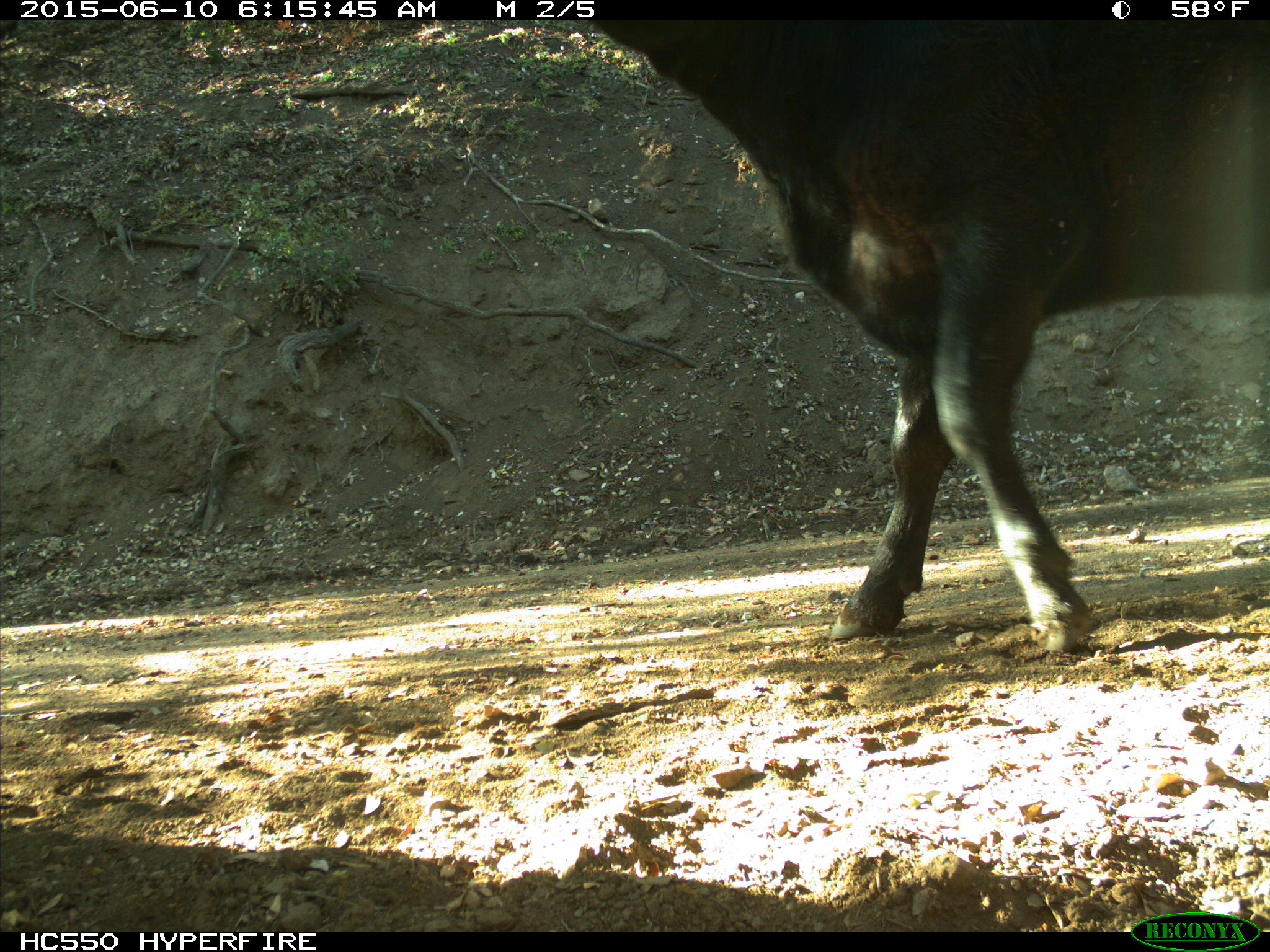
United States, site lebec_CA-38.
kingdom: Animalia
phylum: Chordata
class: Mammalia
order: Artiodactyla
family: Bovidae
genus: Bos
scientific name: Bos taurus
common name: domestic cow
Bos taurus (domestic cow).